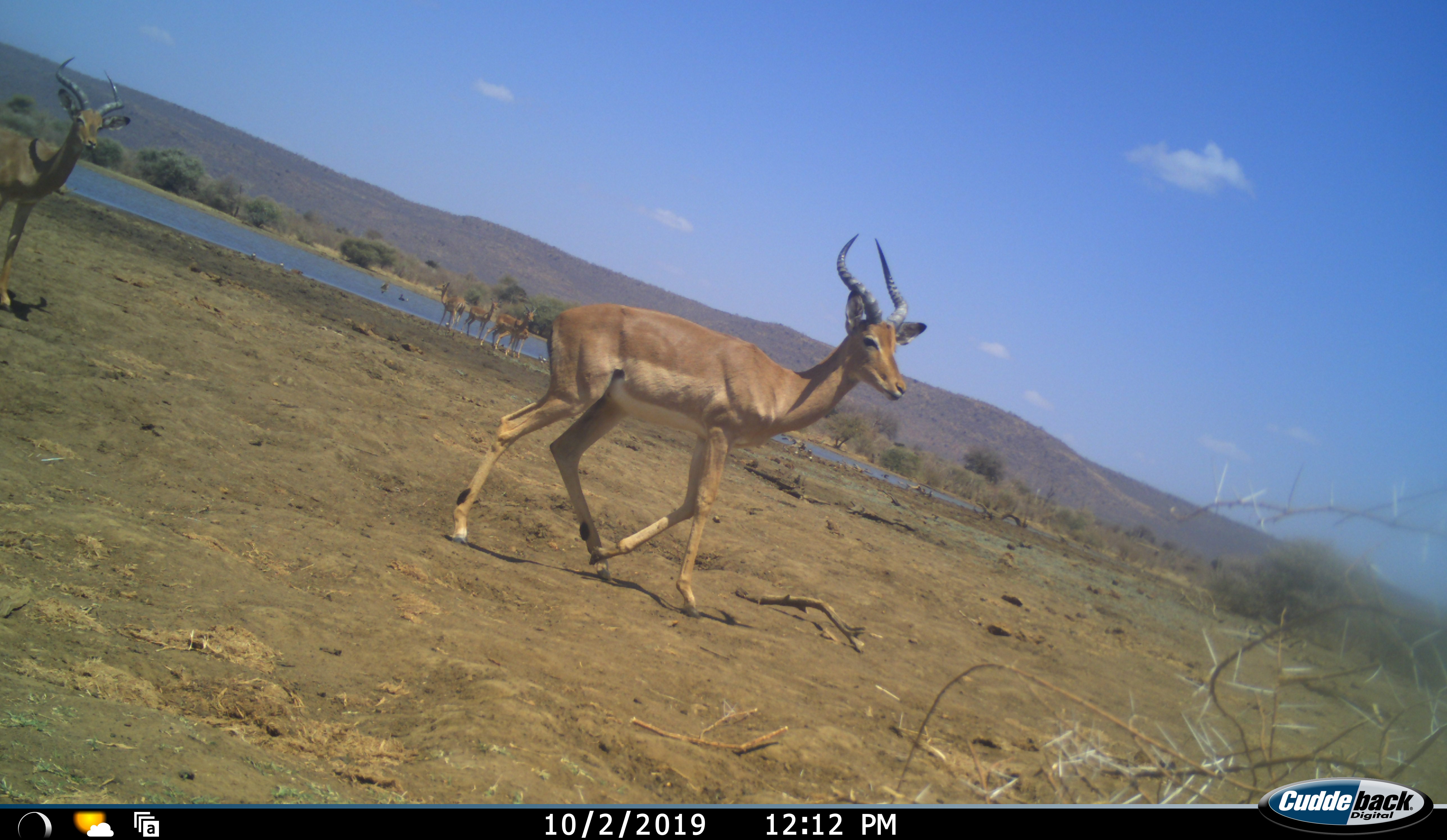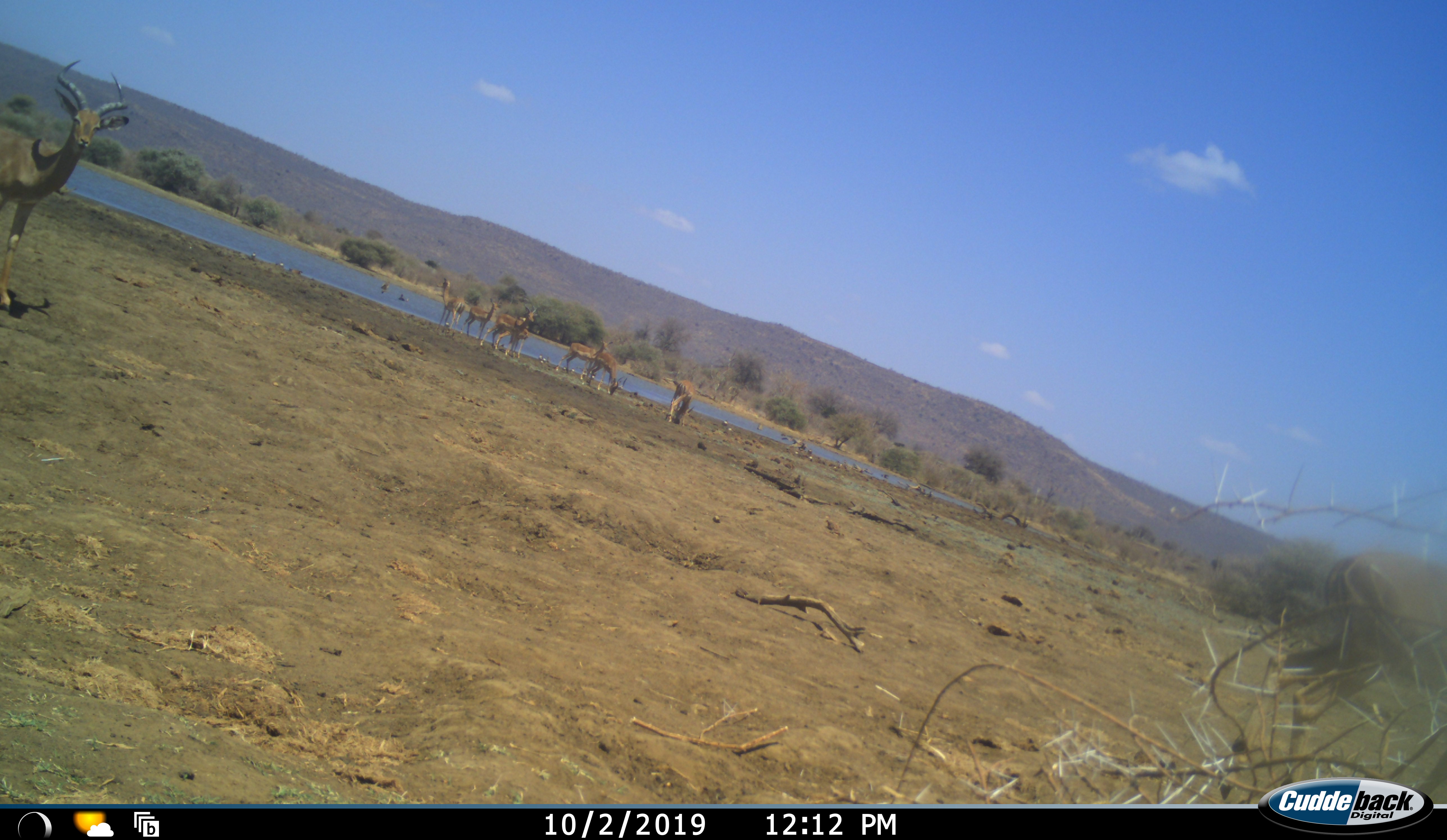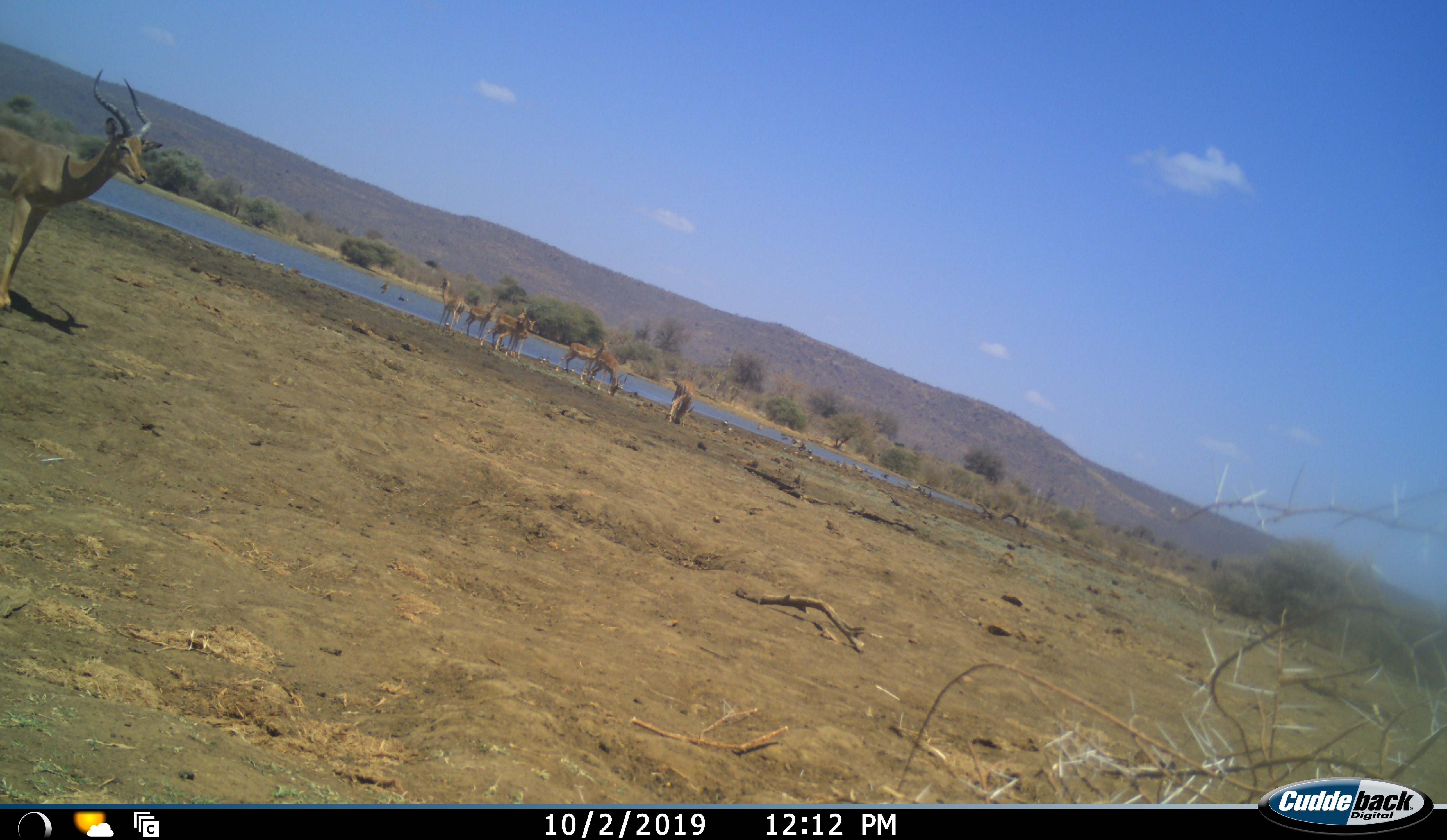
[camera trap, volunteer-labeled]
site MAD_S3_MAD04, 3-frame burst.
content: unidentified animal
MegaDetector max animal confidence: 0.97